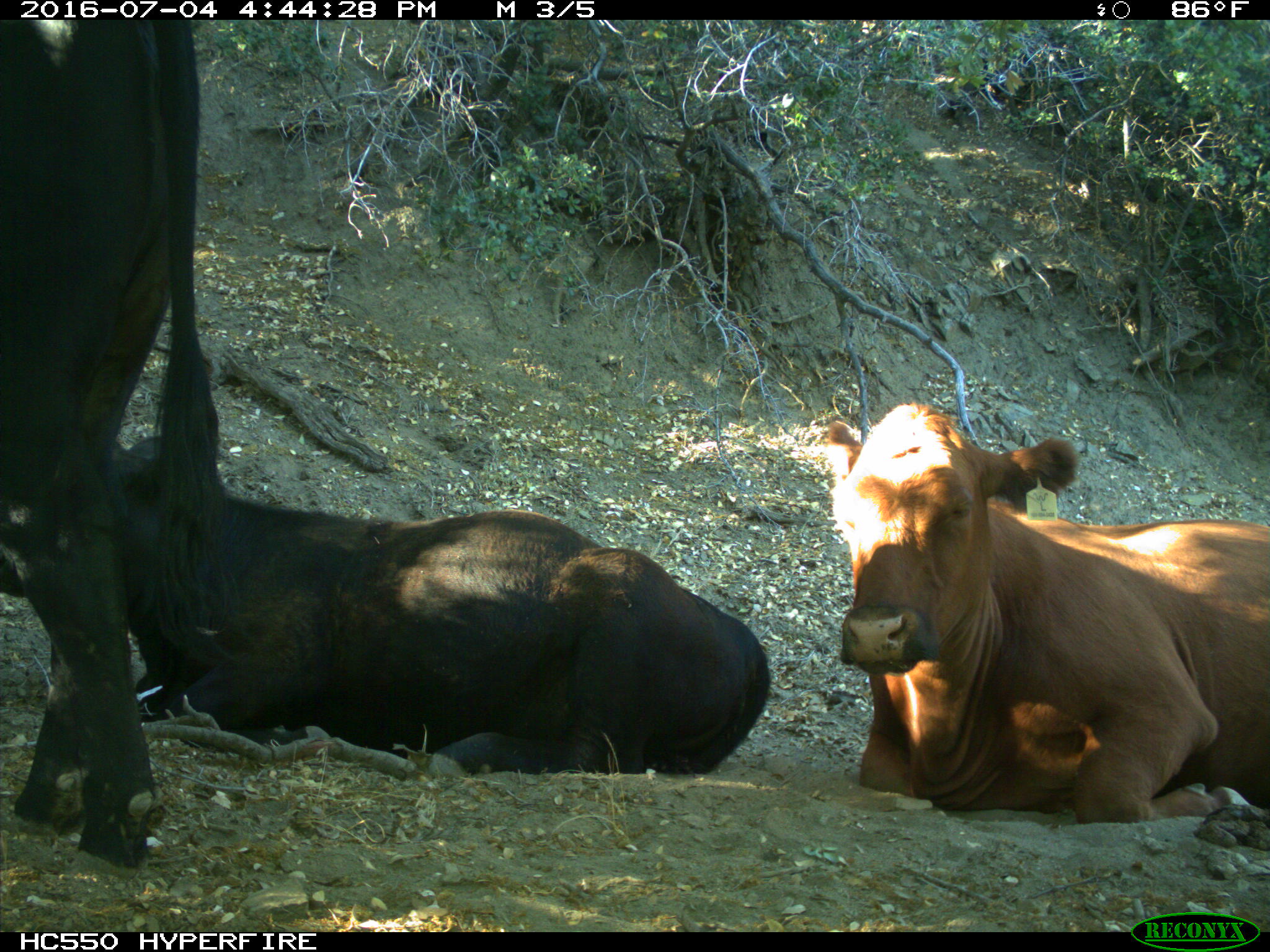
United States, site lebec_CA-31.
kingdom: Animalia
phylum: Chordata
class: Mammalia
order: Artiodactyla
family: Bovidae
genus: Bos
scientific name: Bos taurus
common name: domestic cow